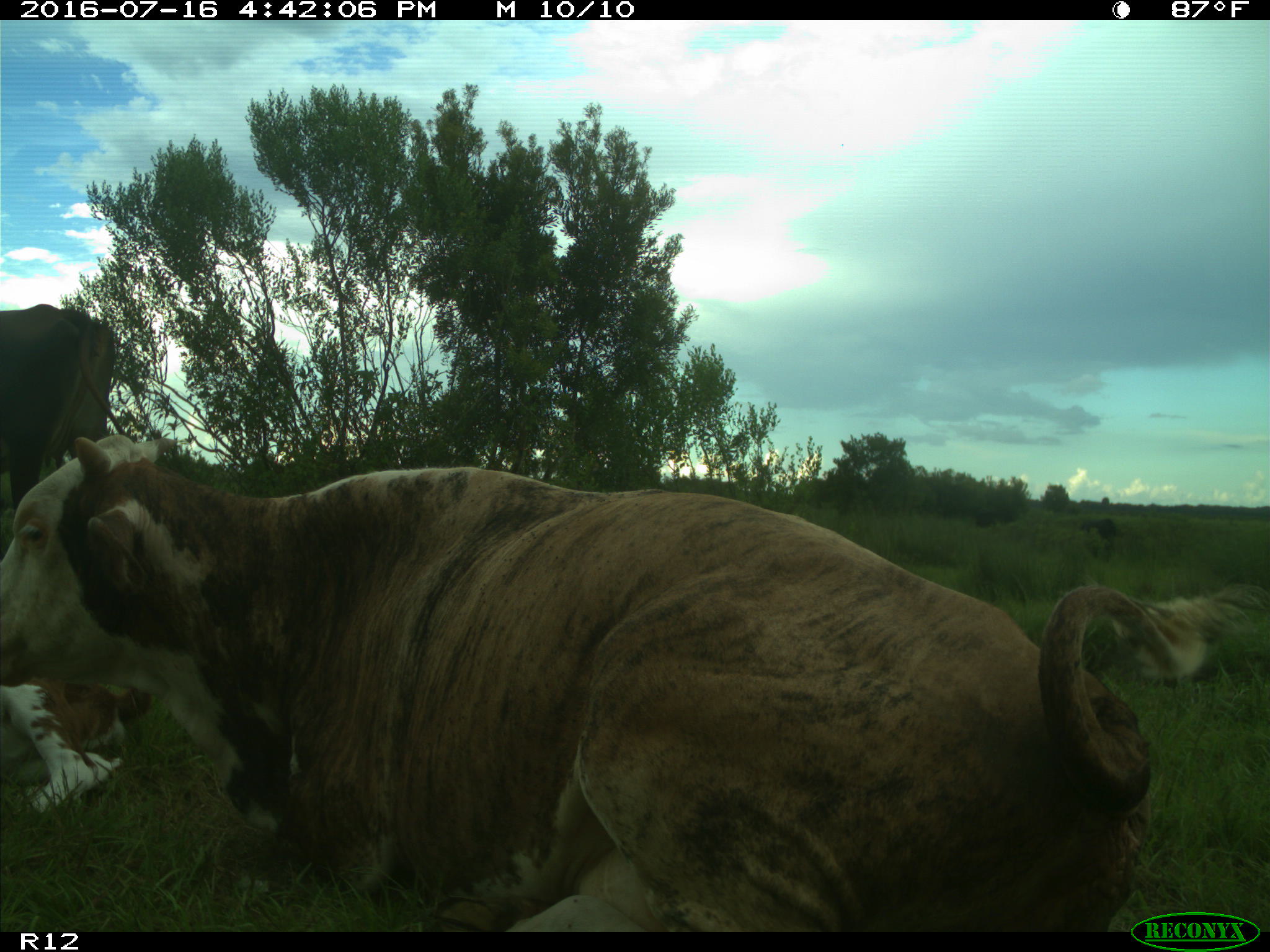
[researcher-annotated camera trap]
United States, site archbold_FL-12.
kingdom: Animalia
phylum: Chordata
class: Mammalia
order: Artiodactyla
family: Bovidae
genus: Bos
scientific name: Bos taurus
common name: domestic cow